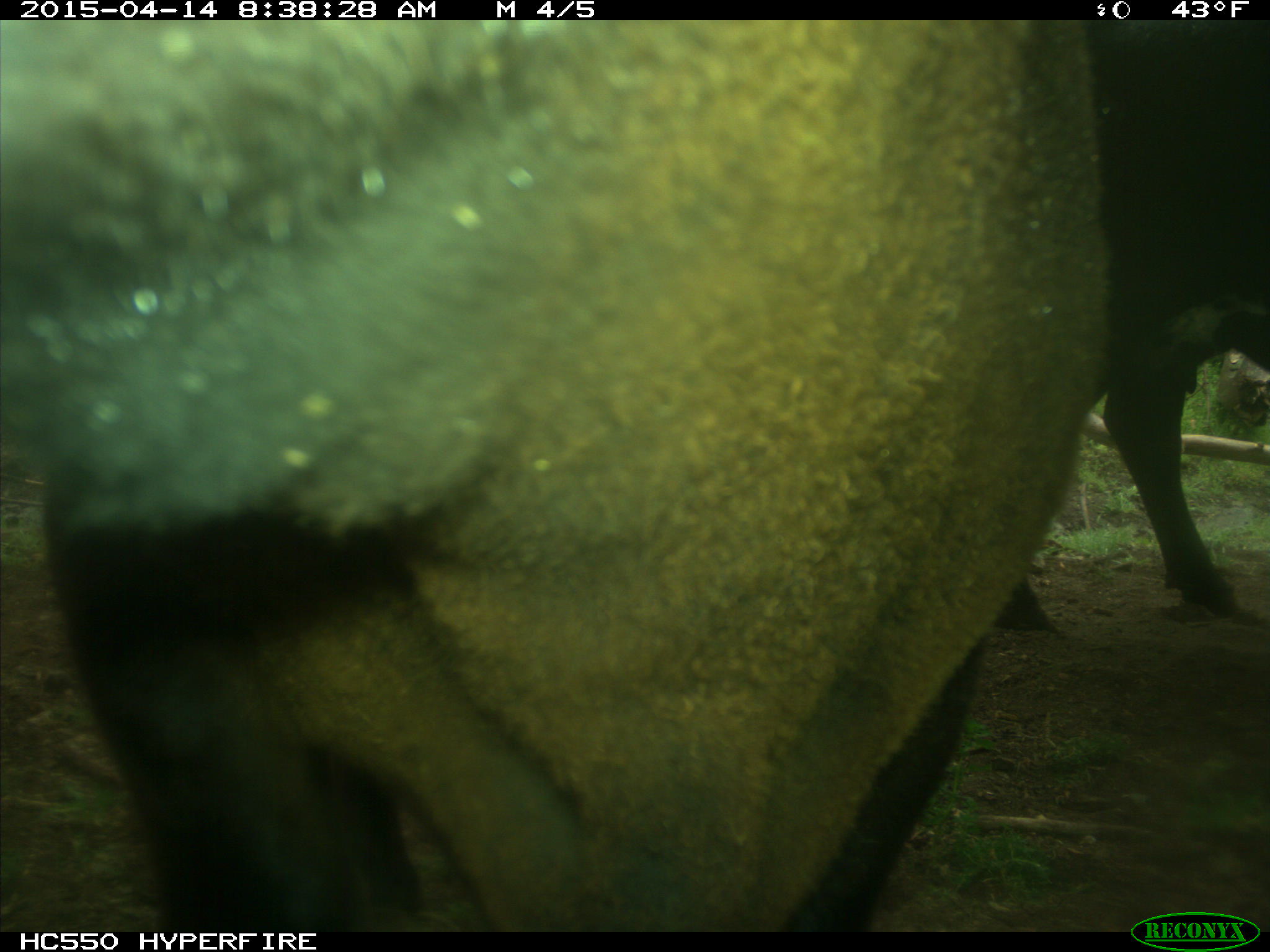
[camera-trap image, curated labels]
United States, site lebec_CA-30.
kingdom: Animalia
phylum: Chordata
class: Mammalia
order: Artiodactyla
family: Bovidae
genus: Bos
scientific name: Bos taurus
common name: domestic cow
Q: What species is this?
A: Bos taurus (domestic cow).